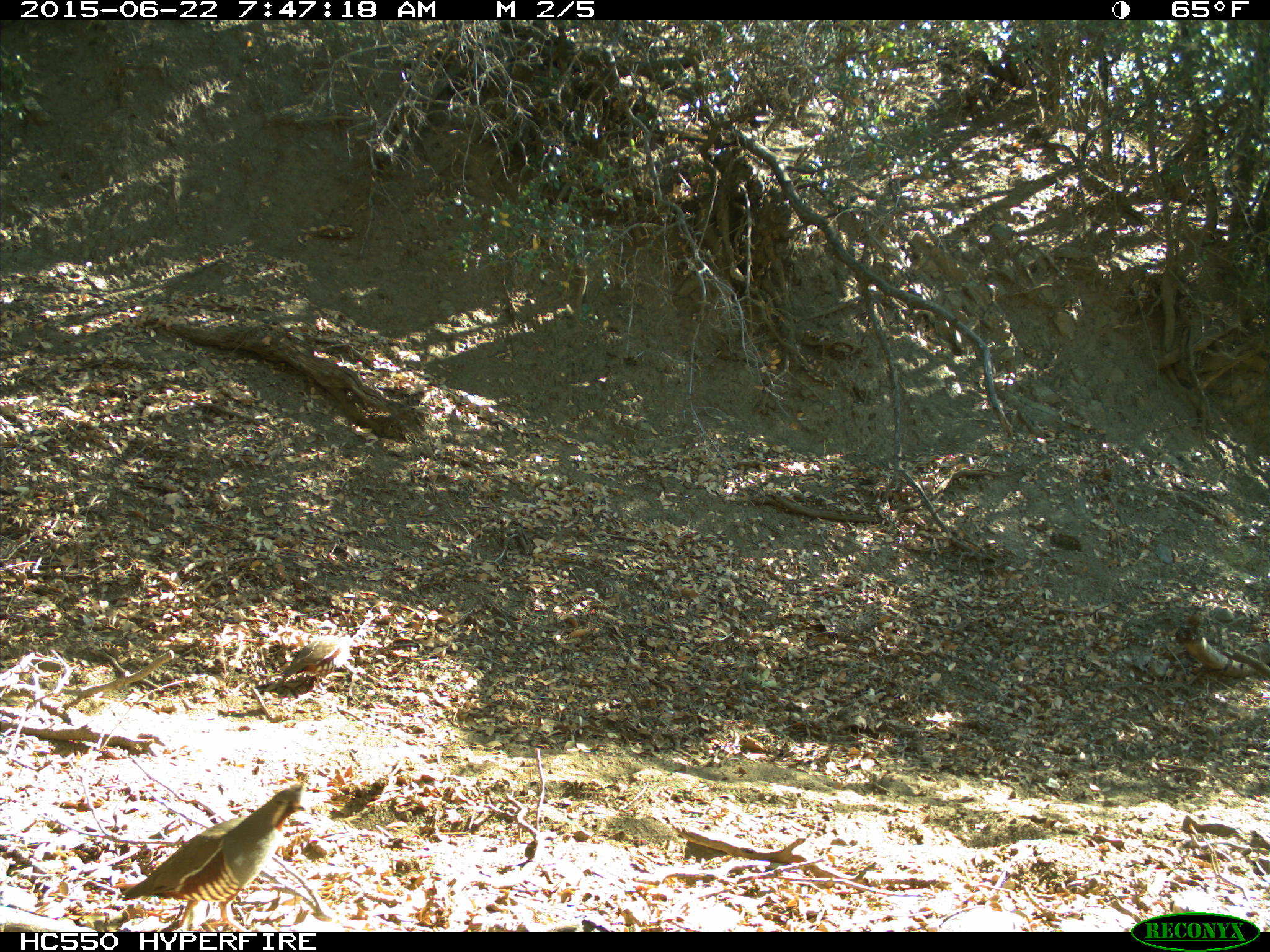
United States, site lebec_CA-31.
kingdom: Animalia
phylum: Chordata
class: Aves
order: Galliformes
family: Odontophoridae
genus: Callipepla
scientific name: Callipepla californica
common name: california quail